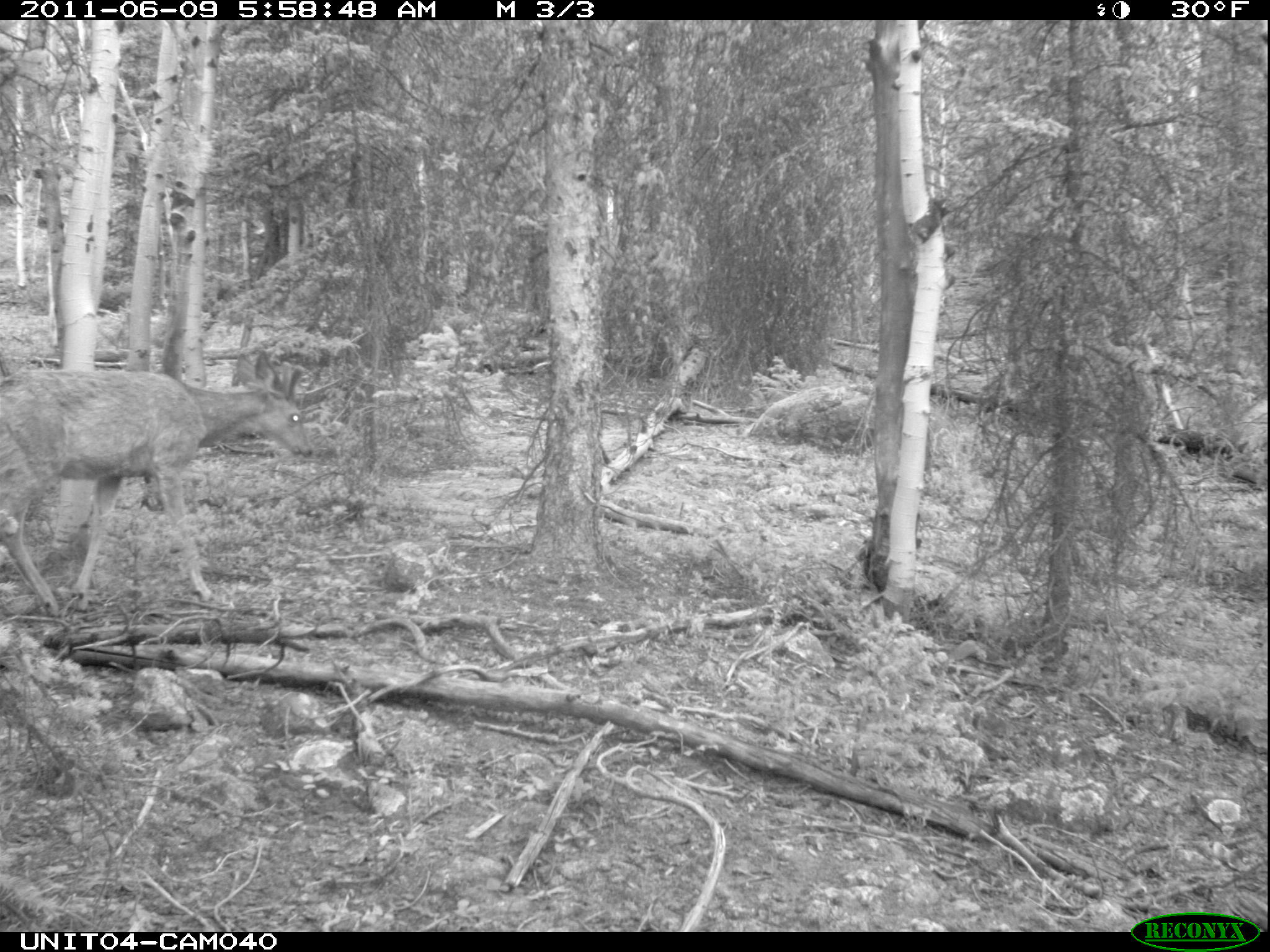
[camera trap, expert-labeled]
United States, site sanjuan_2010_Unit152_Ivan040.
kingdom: Animalia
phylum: Chordata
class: Mammalia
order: Artiodactyla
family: Cervidae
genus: Odocoileus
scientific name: Odocoileus hemionus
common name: mule deer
Odocoileus hemionus (mule deer).